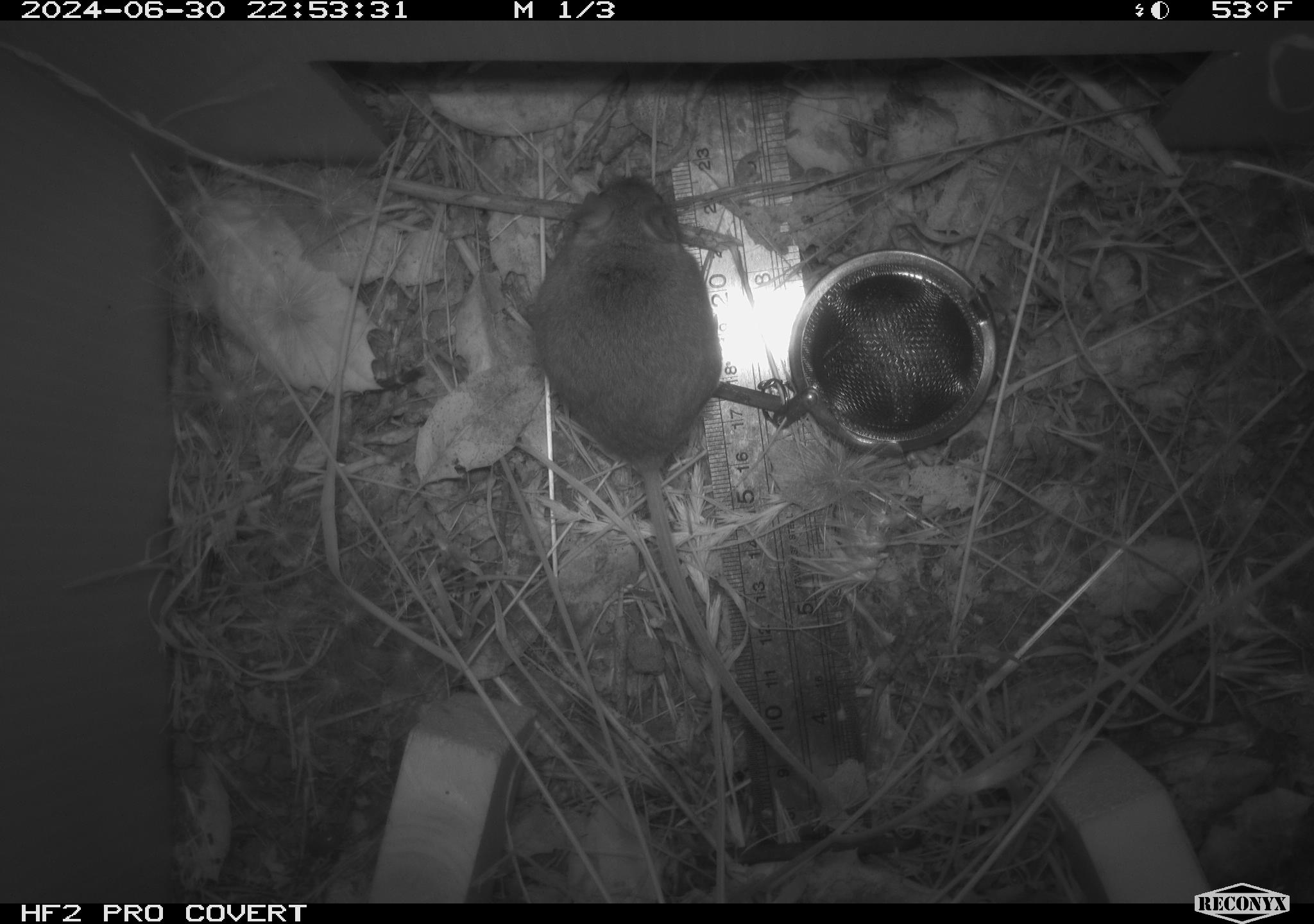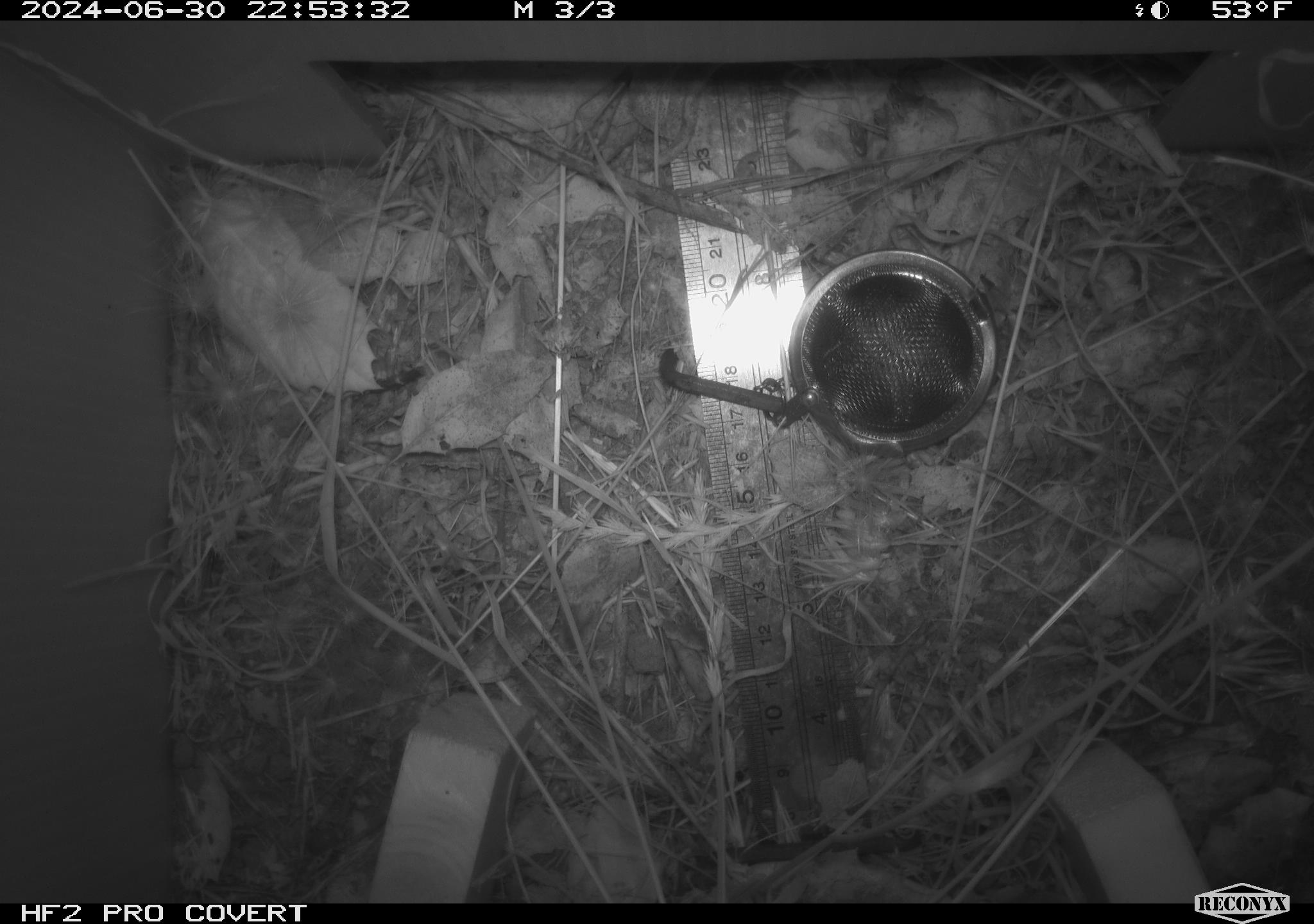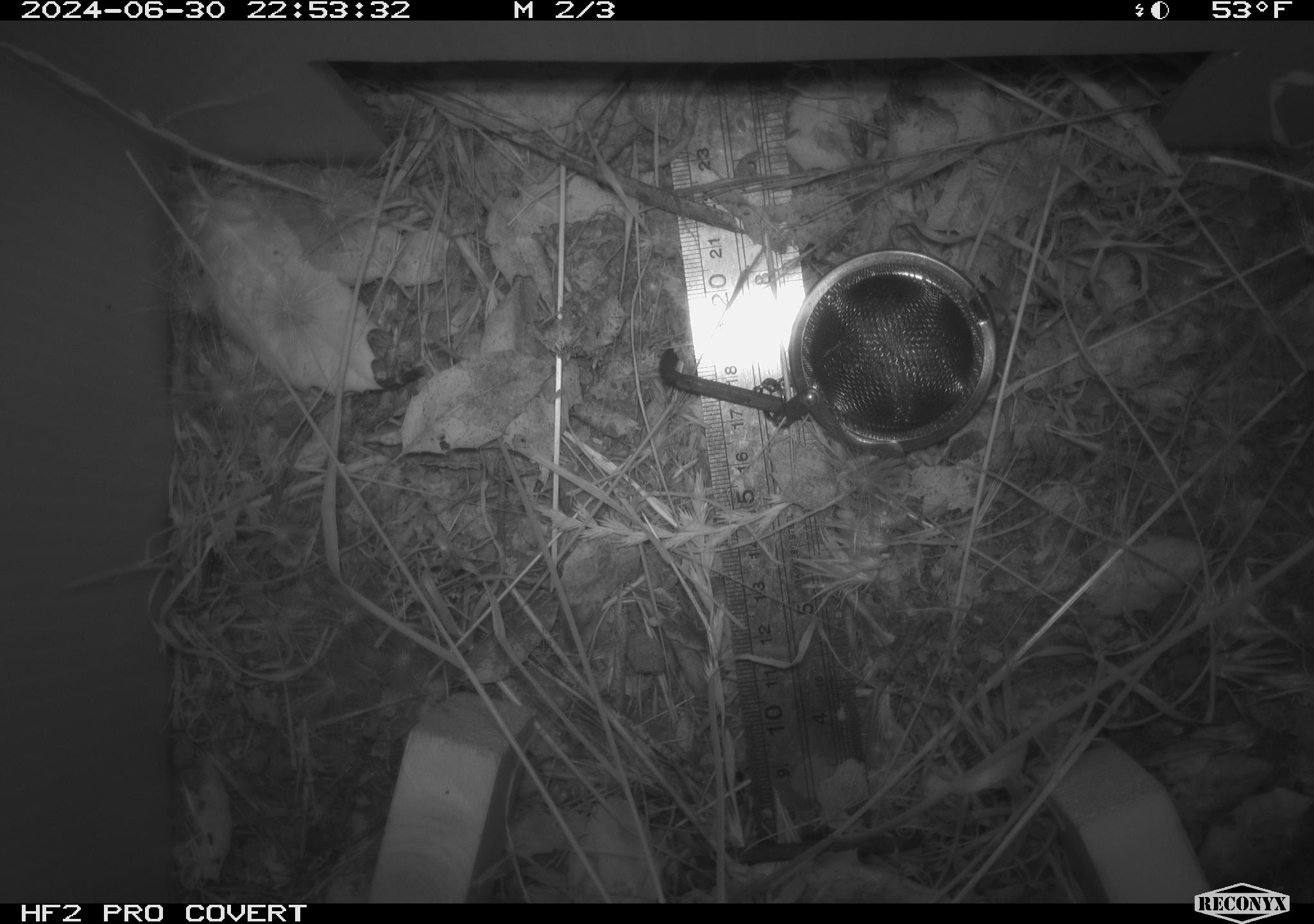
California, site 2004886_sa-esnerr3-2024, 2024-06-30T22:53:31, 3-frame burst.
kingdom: Animalia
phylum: Chordata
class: Mammalia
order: Rodentia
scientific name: Rodentia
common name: rodent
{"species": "rodent (Rodentia)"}